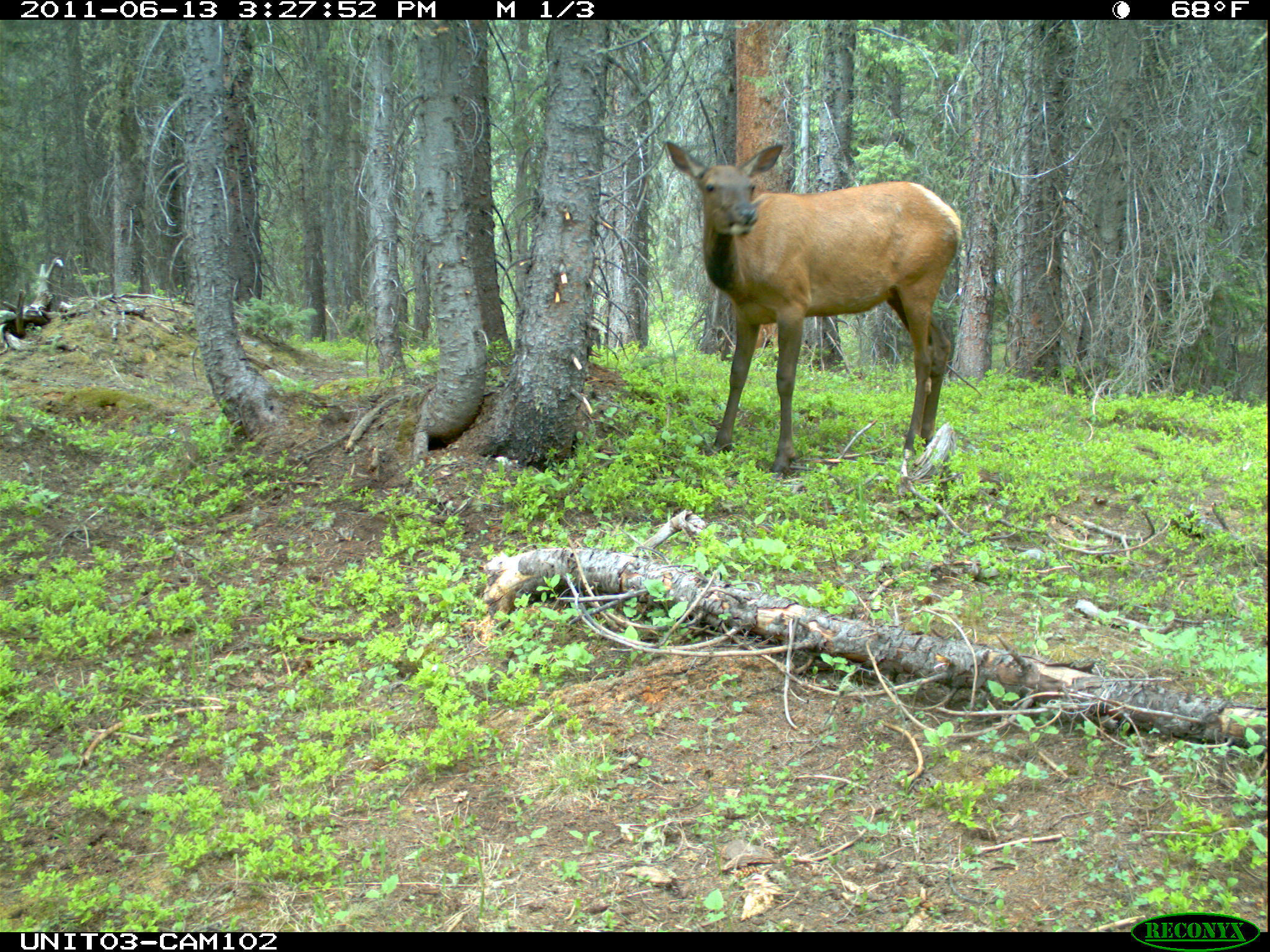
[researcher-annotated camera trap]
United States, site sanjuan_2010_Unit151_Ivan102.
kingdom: Animalia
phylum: Chordata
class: Mammalia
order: Artiodactyla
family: Cervidae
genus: Cervus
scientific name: Cervus elaphus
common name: red deer